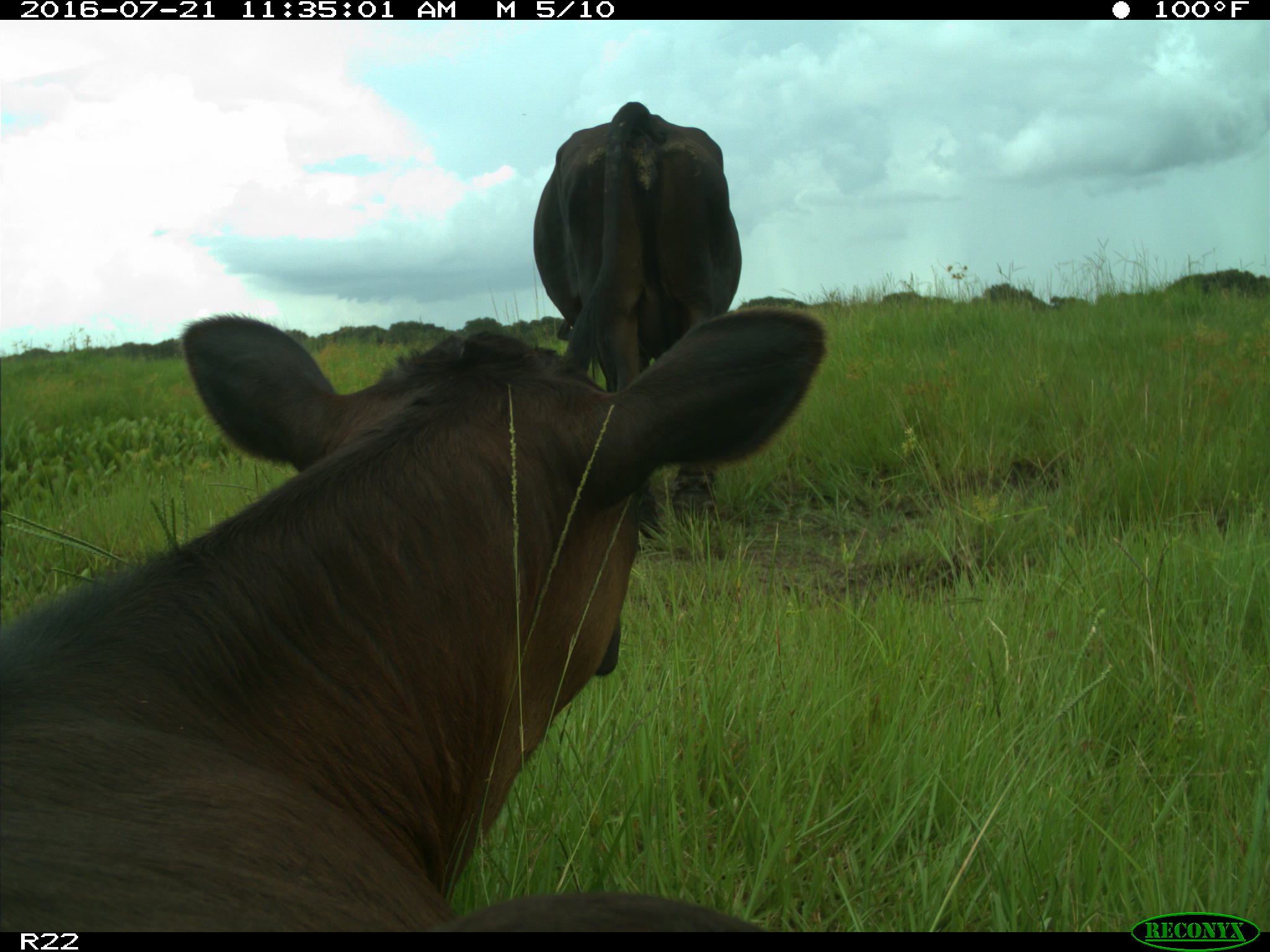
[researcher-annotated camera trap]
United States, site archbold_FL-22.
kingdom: Animalia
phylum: Chordata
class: Mammalia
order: Artiodactyla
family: Bovidae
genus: Bos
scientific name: Bos taurus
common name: domestic cow